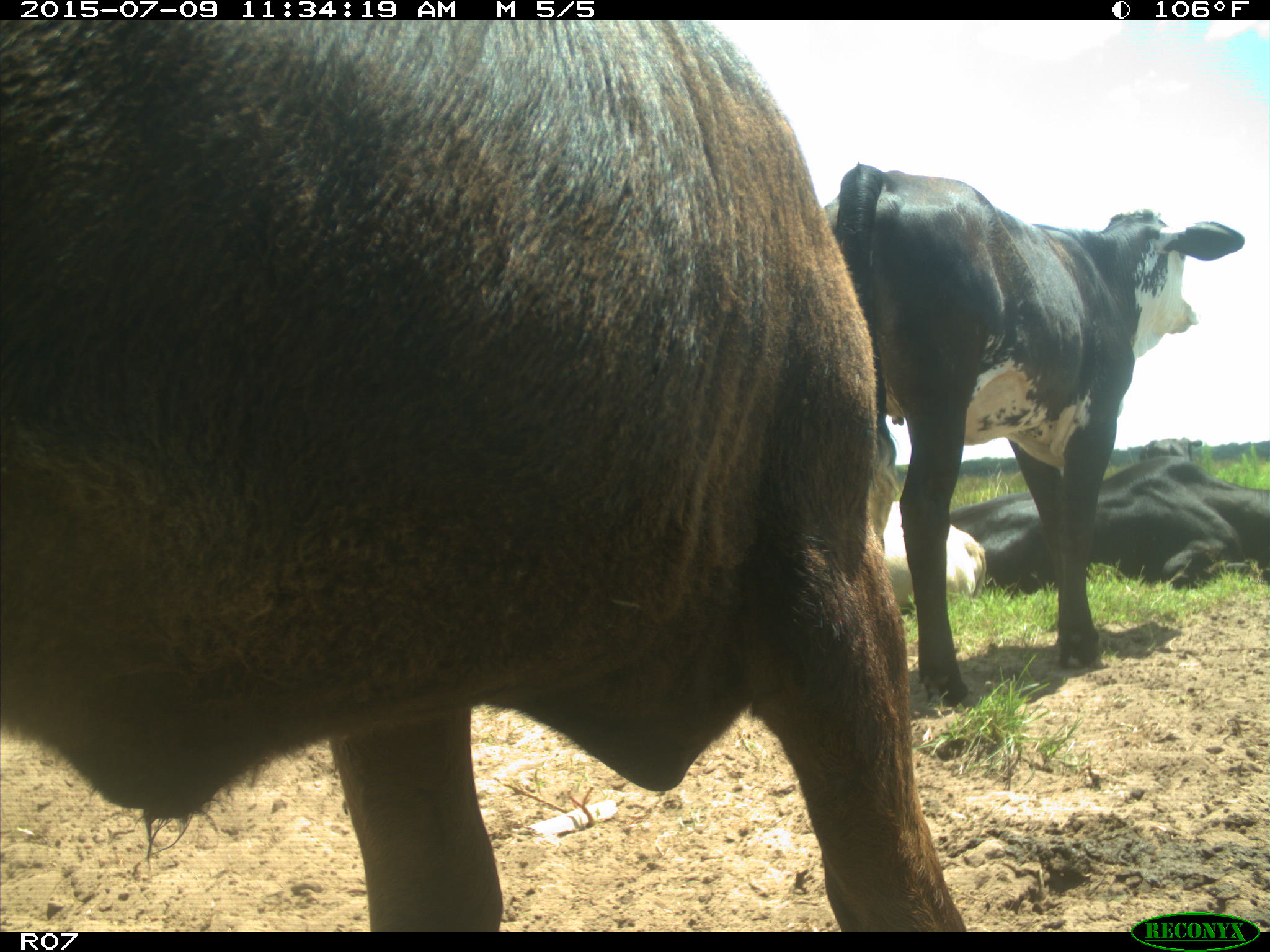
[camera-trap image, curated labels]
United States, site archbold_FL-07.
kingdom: Animalia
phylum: Chordata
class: Mammalia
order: Artiodactyla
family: Bovidae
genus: Bos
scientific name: Bos taurus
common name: domestic cow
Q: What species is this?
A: Bos taurus (domestic cow).